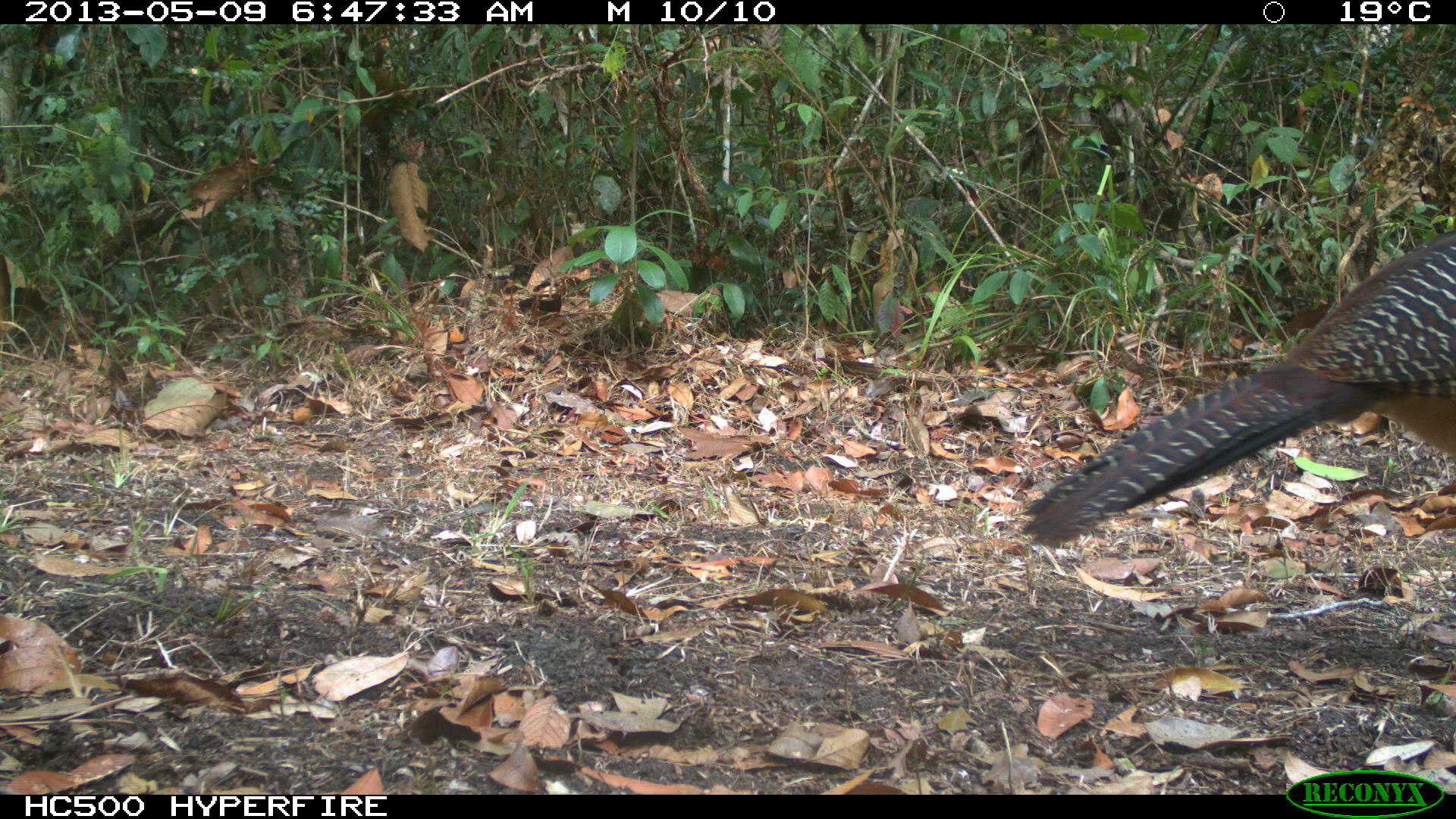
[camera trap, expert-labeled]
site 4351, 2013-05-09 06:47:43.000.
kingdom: Animalia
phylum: Chordata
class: Aves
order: Galliformes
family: Cracidae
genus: Crax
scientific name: Crax rubra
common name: great curassow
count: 2